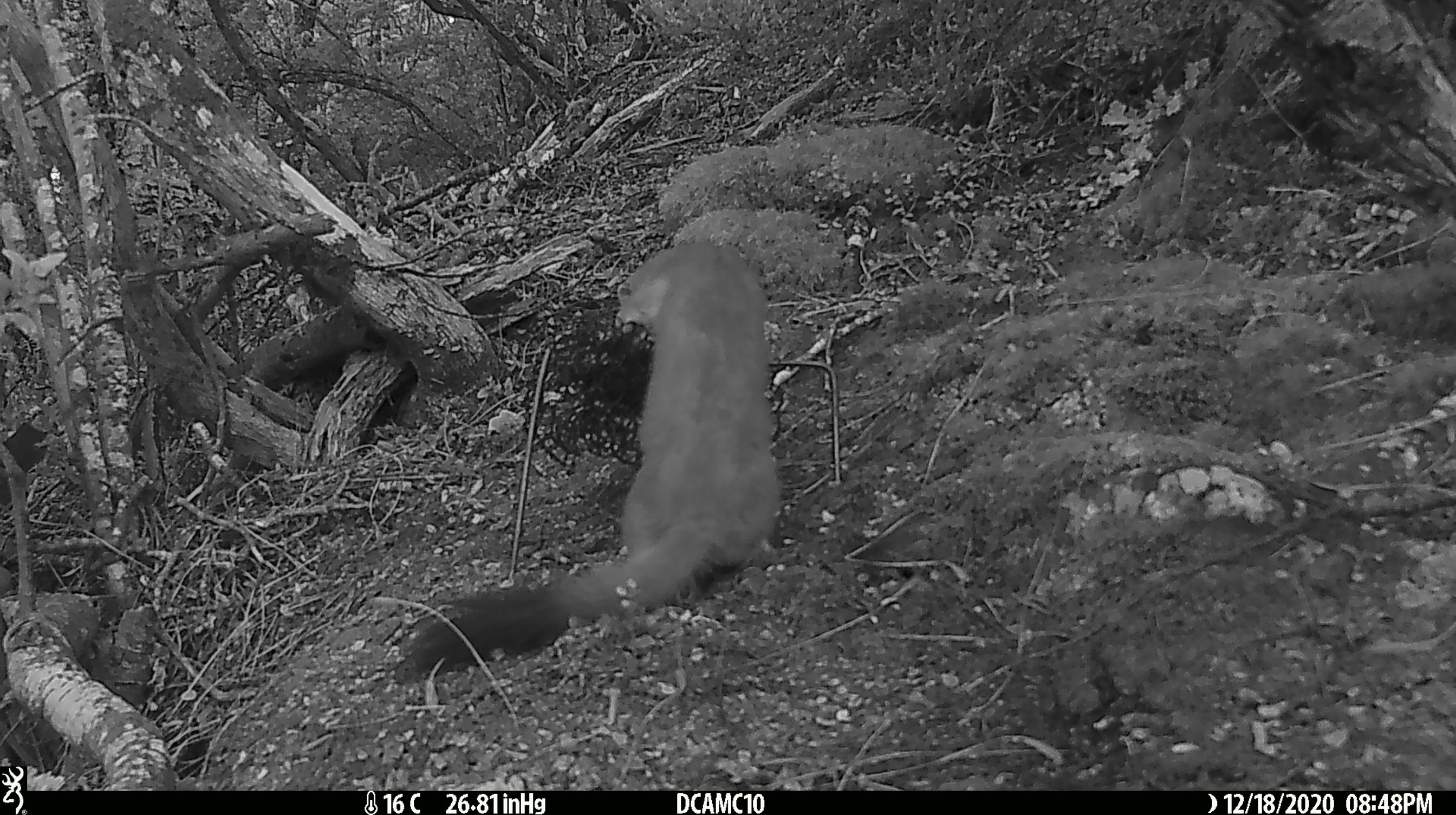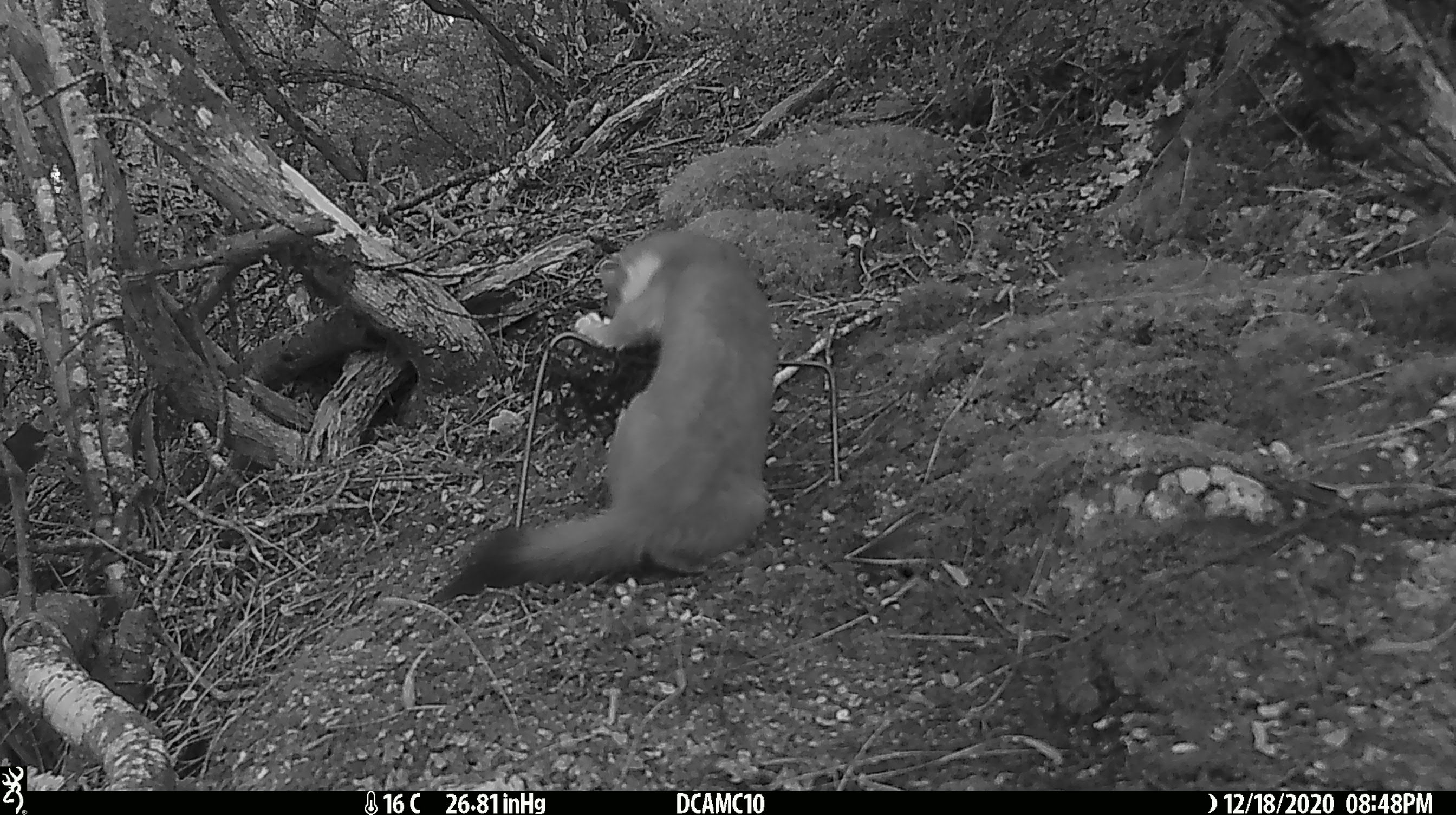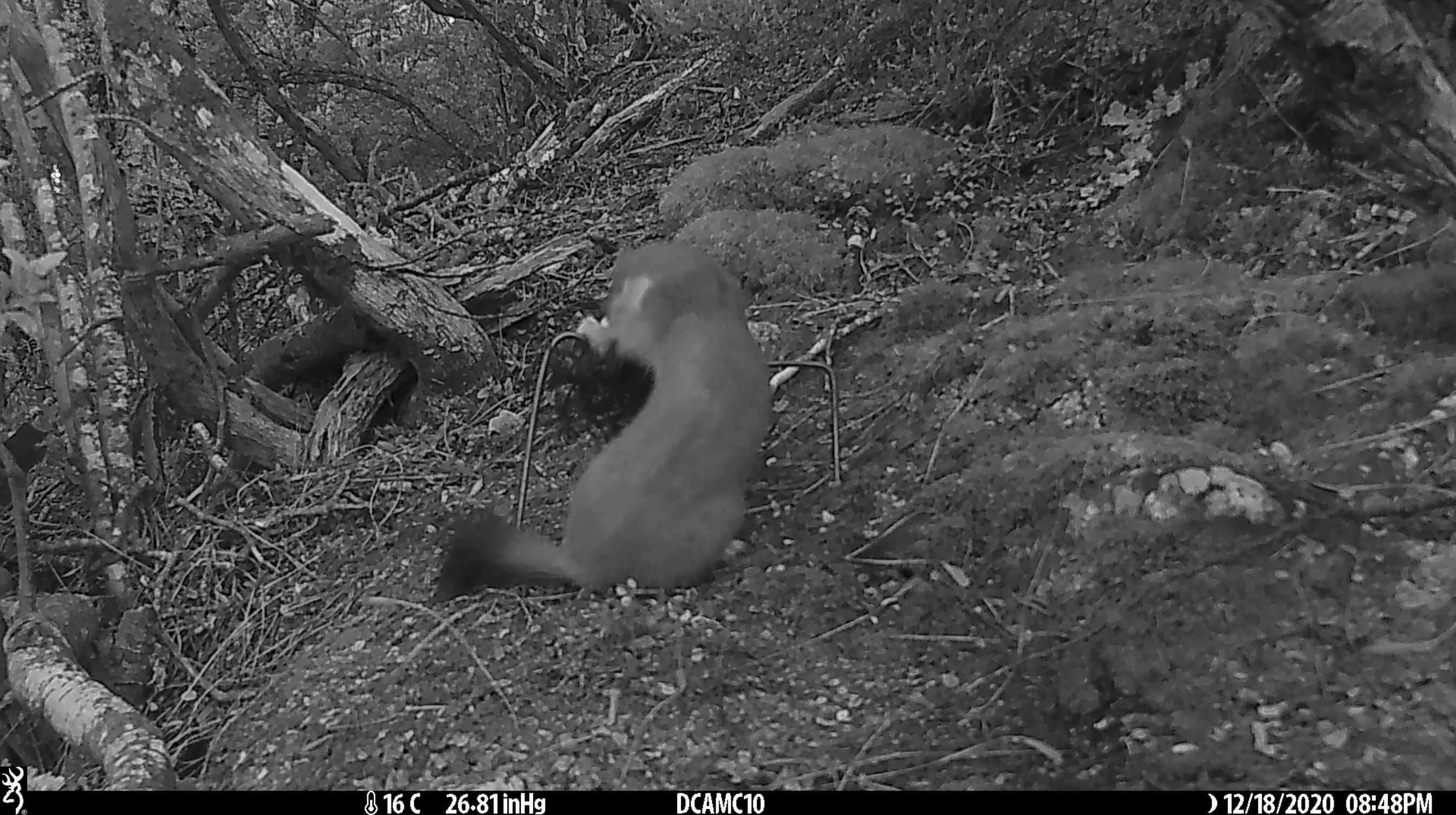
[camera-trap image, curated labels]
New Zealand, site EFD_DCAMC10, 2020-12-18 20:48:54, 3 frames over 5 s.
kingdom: Animalia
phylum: Chordata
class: Mammalia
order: Carnivora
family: Mustelidae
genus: Mustela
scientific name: Mustela erminea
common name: stoat